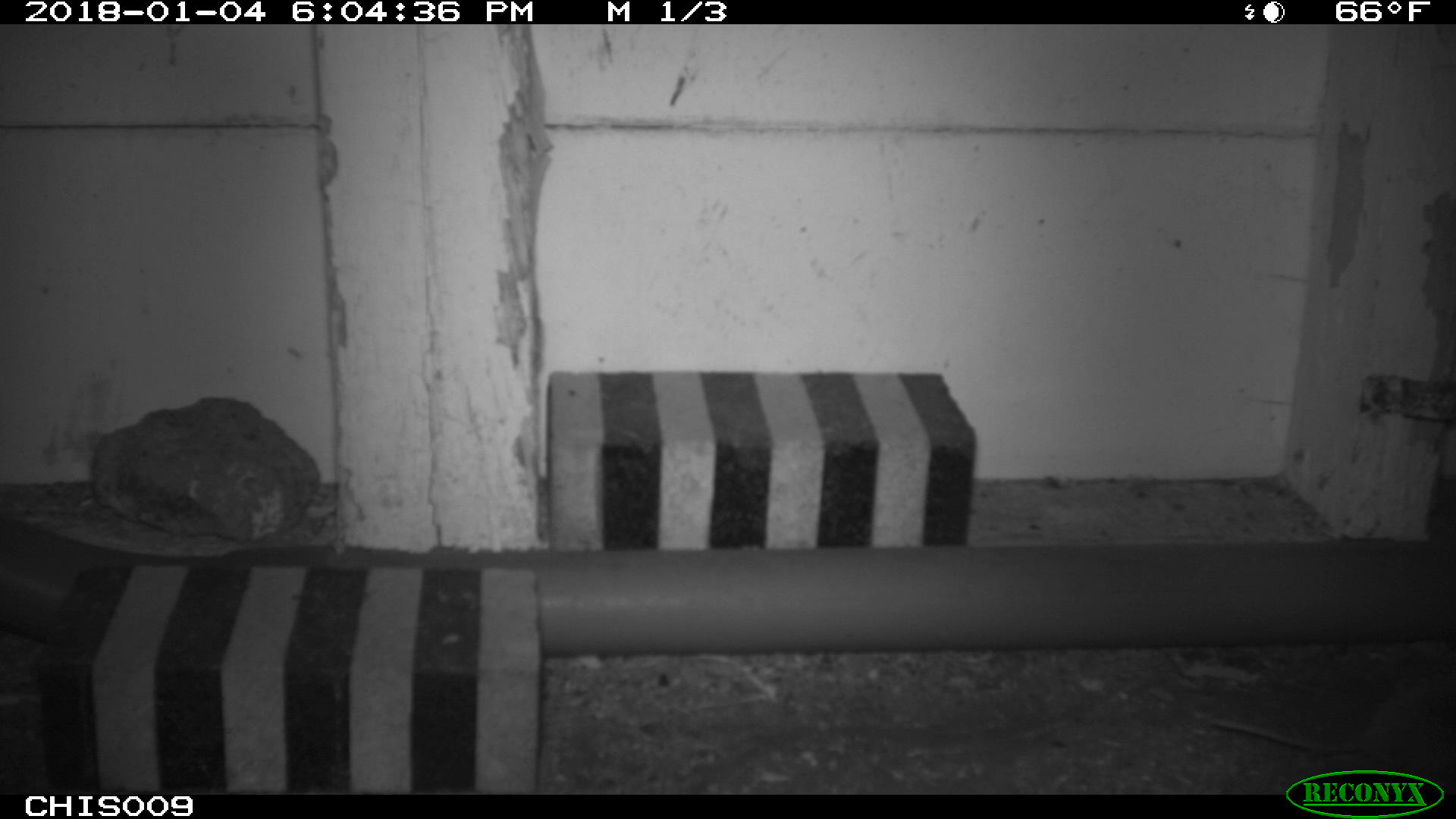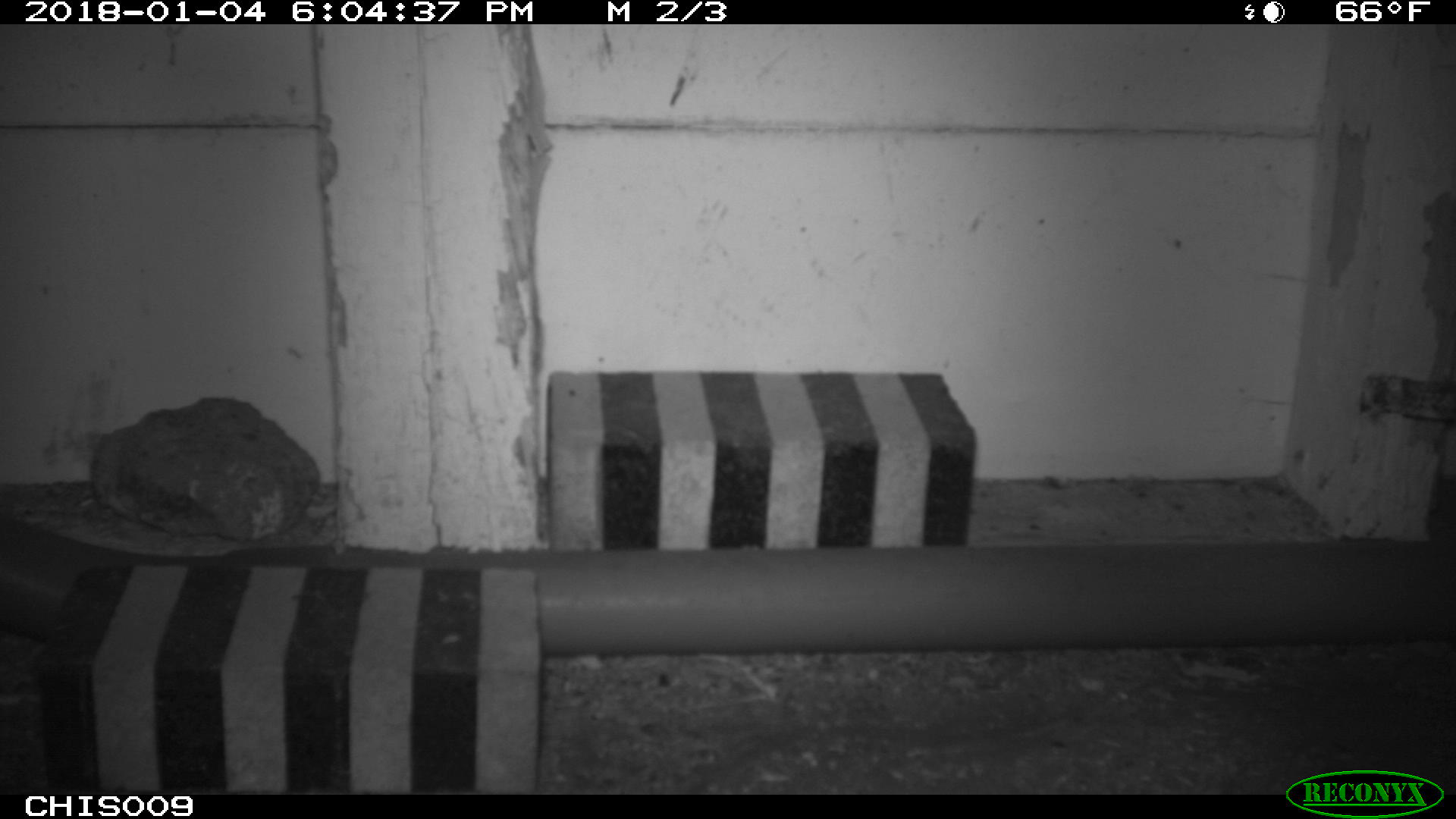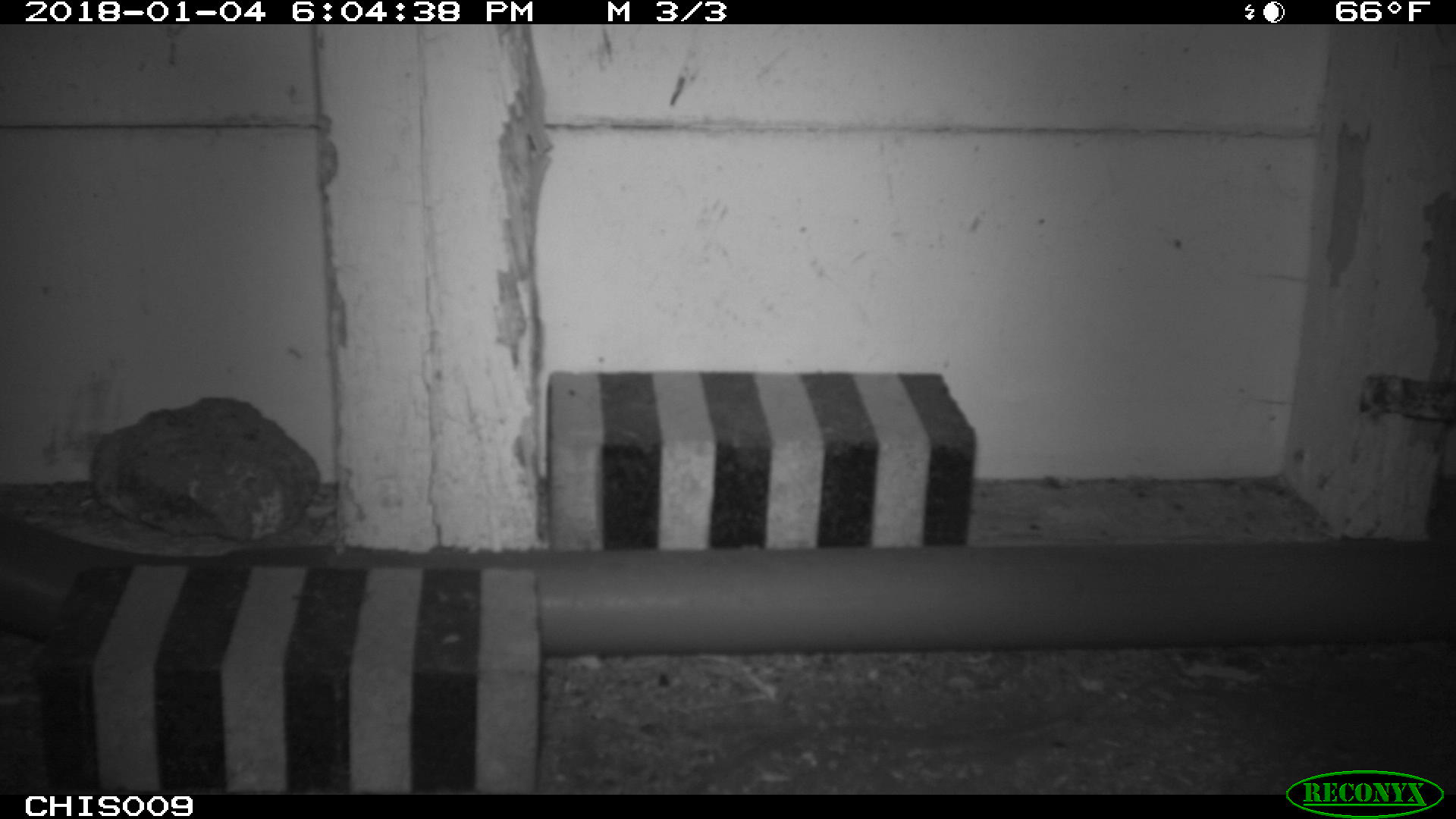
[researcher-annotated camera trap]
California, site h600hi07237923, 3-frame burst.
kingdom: Animalia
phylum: Chordata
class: Mammalia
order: Rodentia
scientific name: Rodentia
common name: rodent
Rodent (Rodentia).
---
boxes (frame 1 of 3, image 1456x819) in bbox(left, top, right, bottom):
rodent: bbox(1209, 670, 1455, 772)